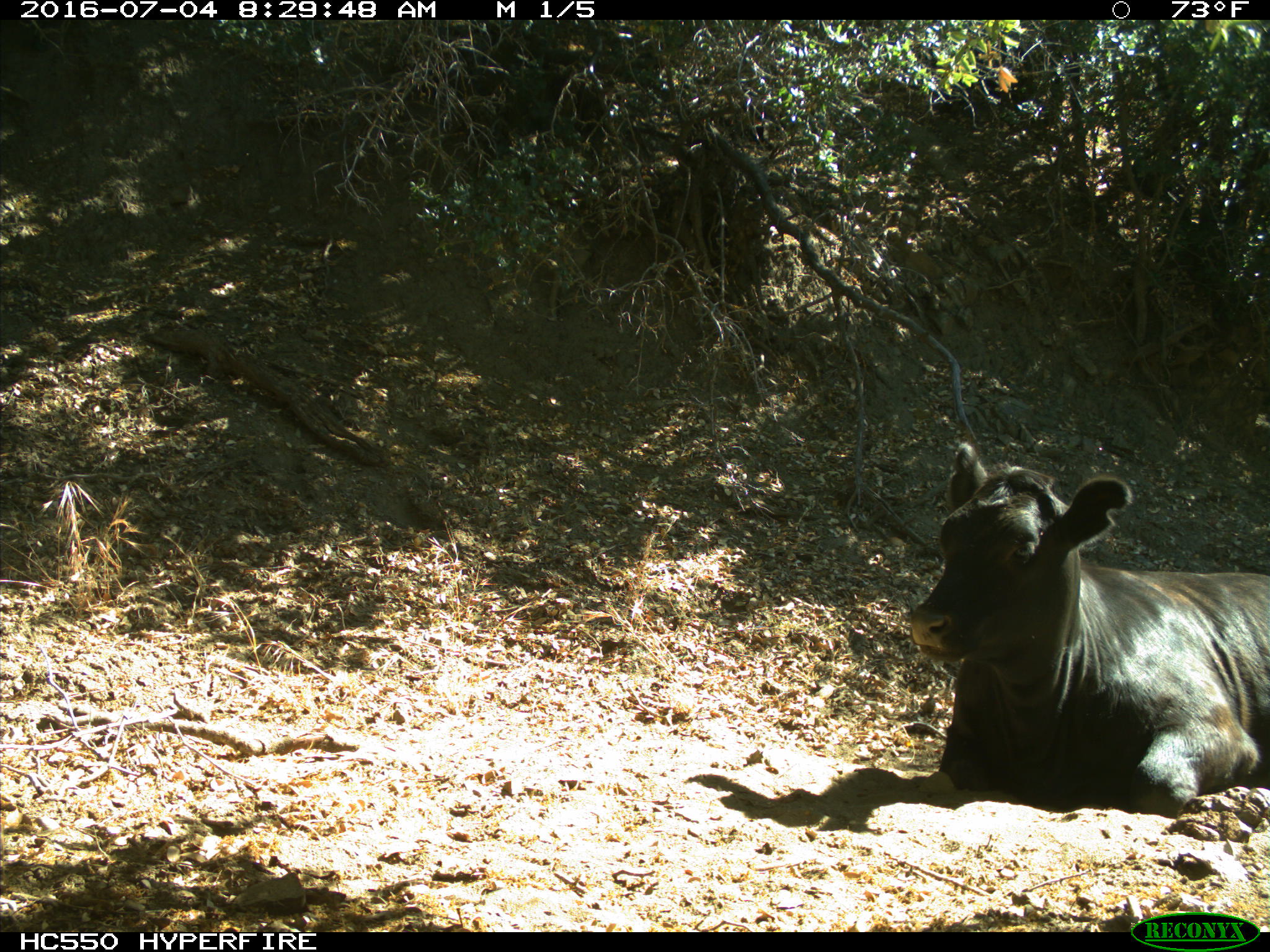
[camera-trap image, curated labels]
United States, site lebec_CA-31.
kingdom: Animalia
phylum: Chordata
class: Mammalia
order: Artiodactyla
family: Bovidae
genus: Bos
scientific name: Bos taurus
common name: domestic cow